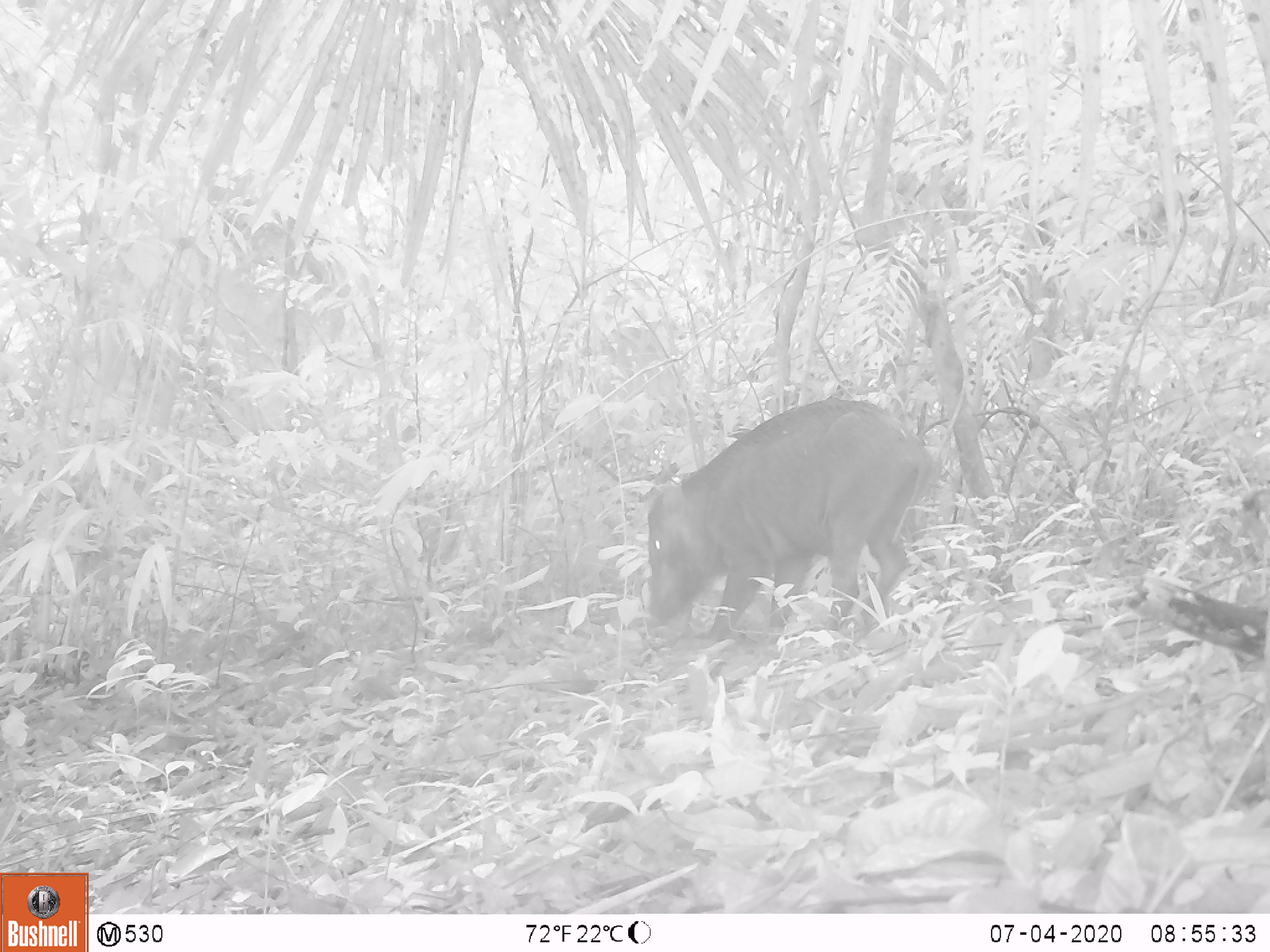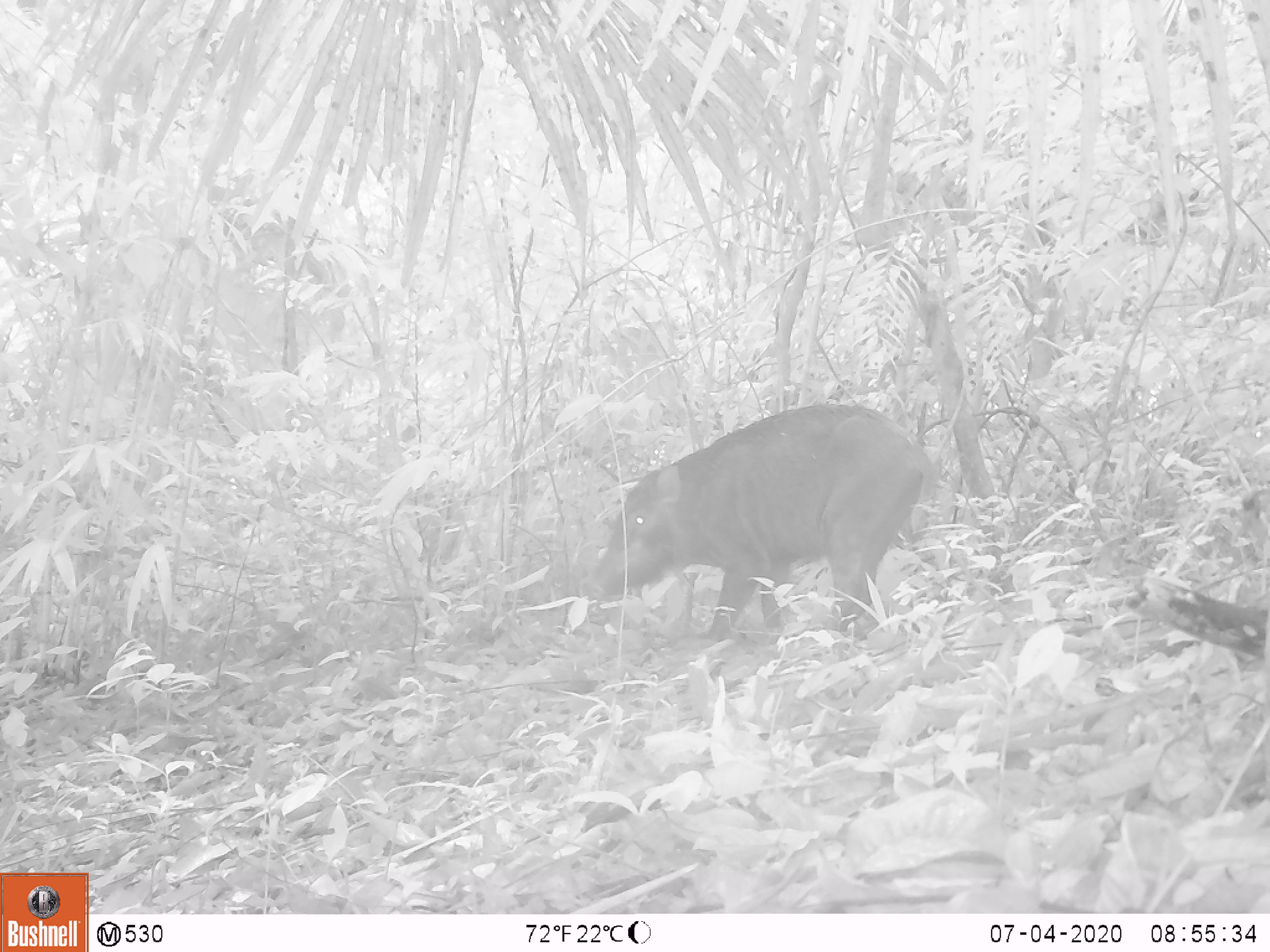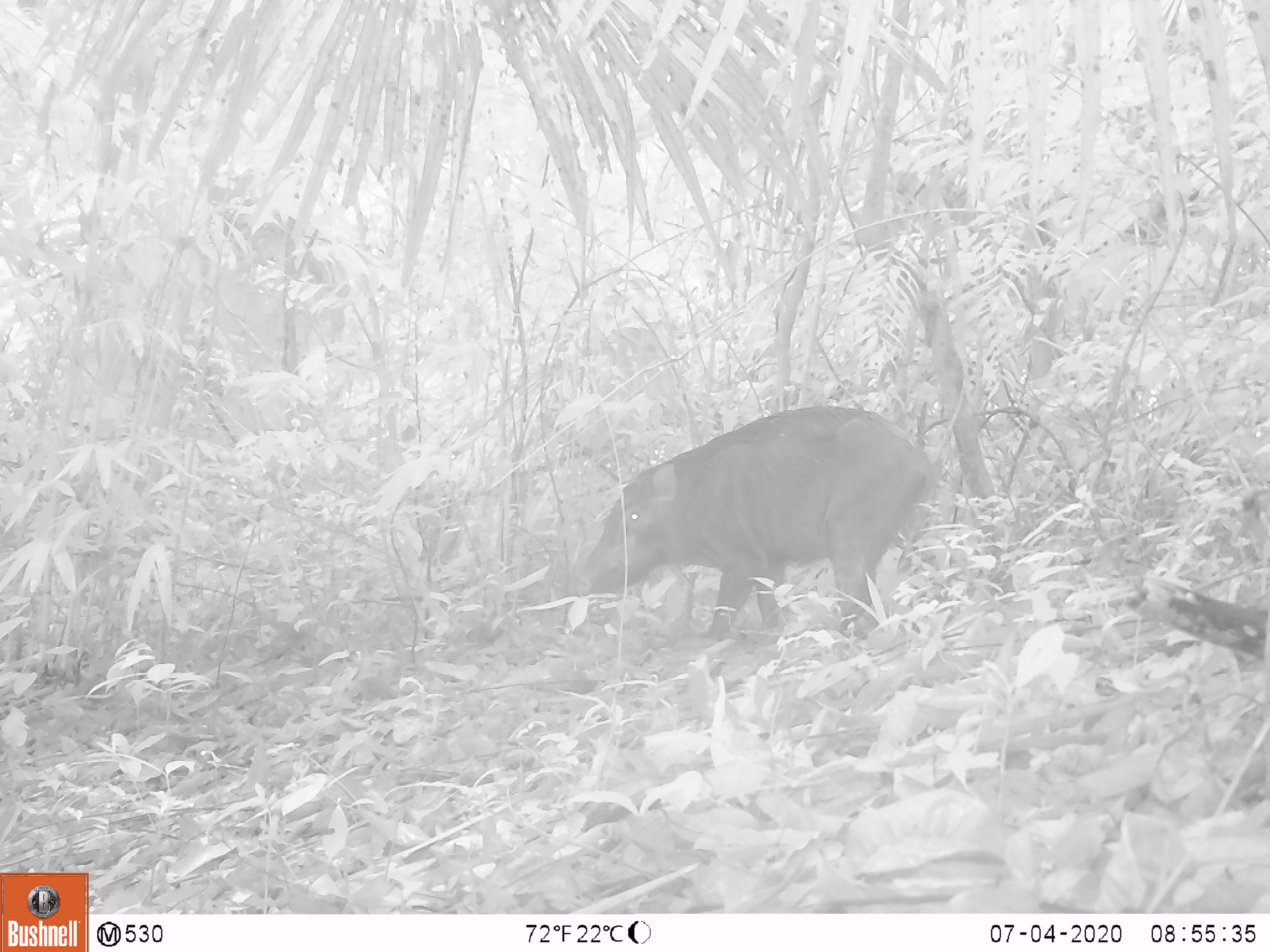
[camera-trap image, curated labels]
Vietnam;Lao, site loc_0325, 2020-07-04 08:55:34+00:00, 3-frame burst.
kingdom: Animalia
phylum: Chordata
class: Mammalia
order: Artiodactyla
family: Suidae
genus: Sus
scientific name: Sus scrofa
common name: eurasian wild pig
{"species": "eurasian wild pig (Sus scrofa)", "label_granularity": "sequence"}